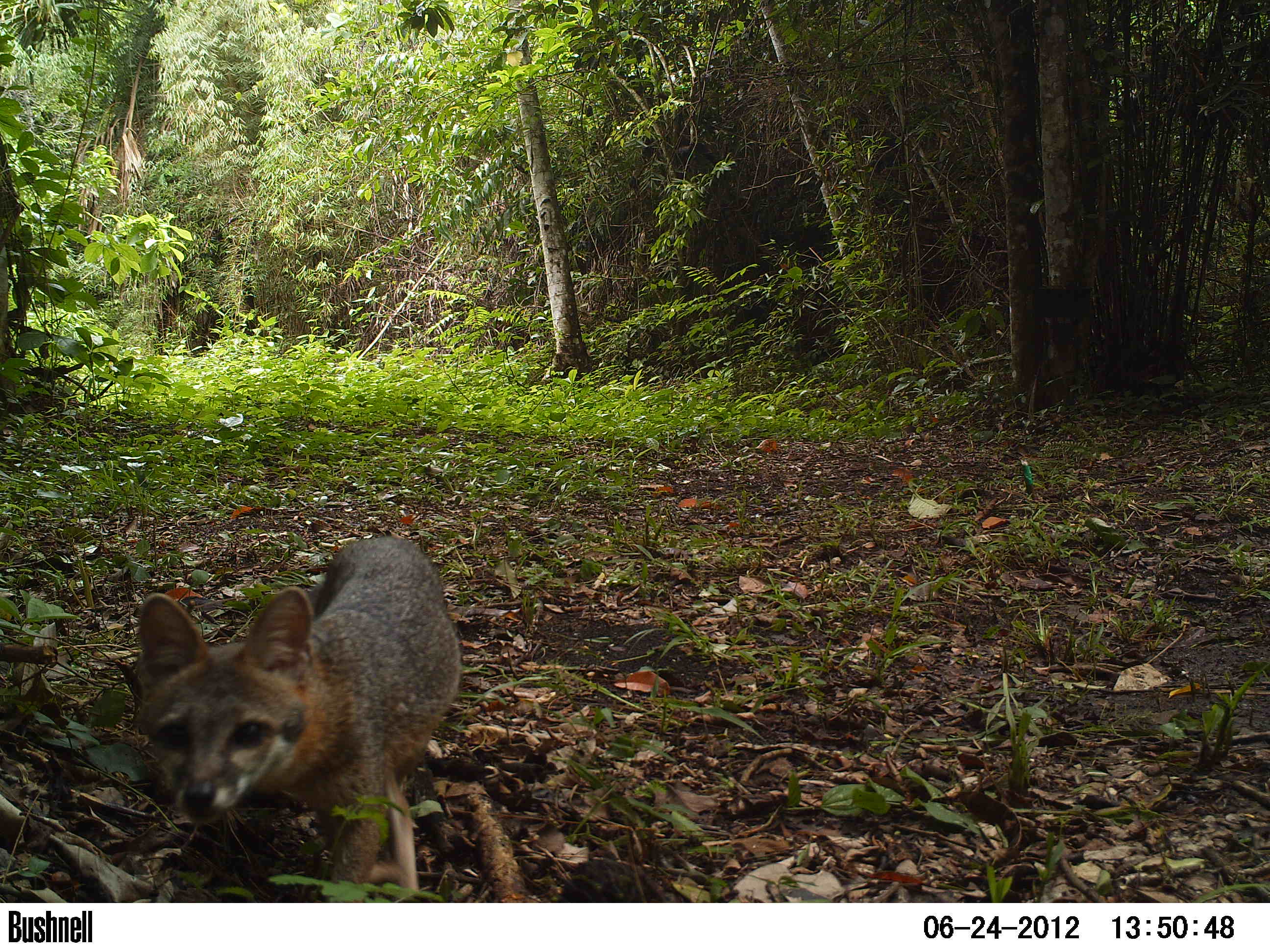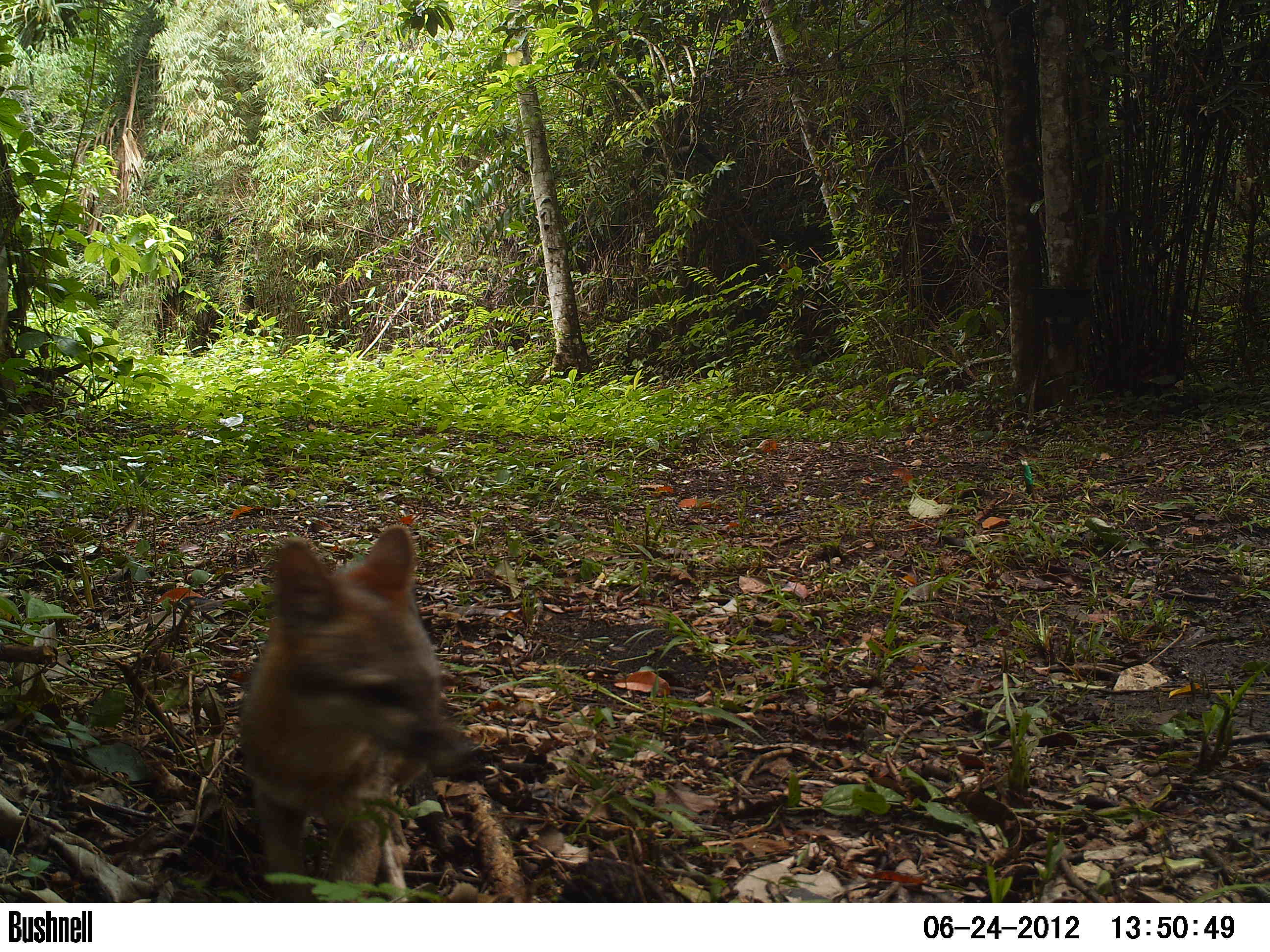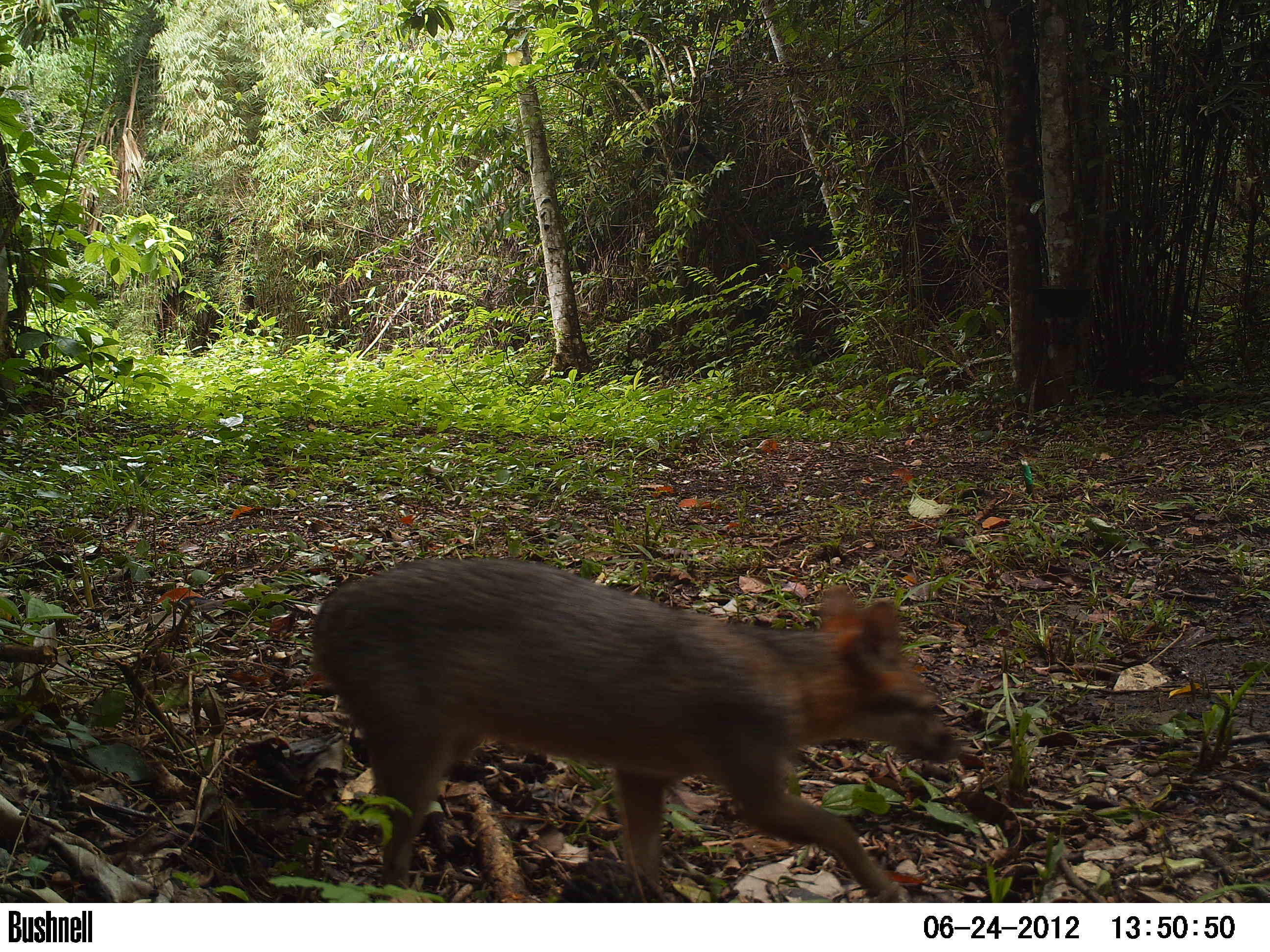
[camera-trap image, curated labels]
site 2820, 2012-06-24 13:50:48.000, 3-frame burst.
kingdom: Animalia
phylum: Chordata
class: Mammalia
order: Carnivora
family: Canidae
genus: Urocyon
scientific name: Urocyon cinereoargenteus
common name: gray fox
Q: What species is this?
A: Urocyon cinereoargenteus (gray fox).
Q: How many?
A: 1.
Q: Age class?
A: Adult.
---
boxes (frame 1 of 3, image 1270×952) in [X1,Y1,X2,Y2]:
urocyon cinereoargenteus: [129,535,462,902]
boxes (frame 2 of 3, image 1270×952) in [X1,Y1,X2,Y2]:
urocyon cinereoargenteus: [236,522,487,902]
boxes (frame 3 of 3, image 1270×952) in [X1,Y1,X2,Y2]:
urocyon cinereoargenteus: [308,555,962,901]; [287,545,290,546]